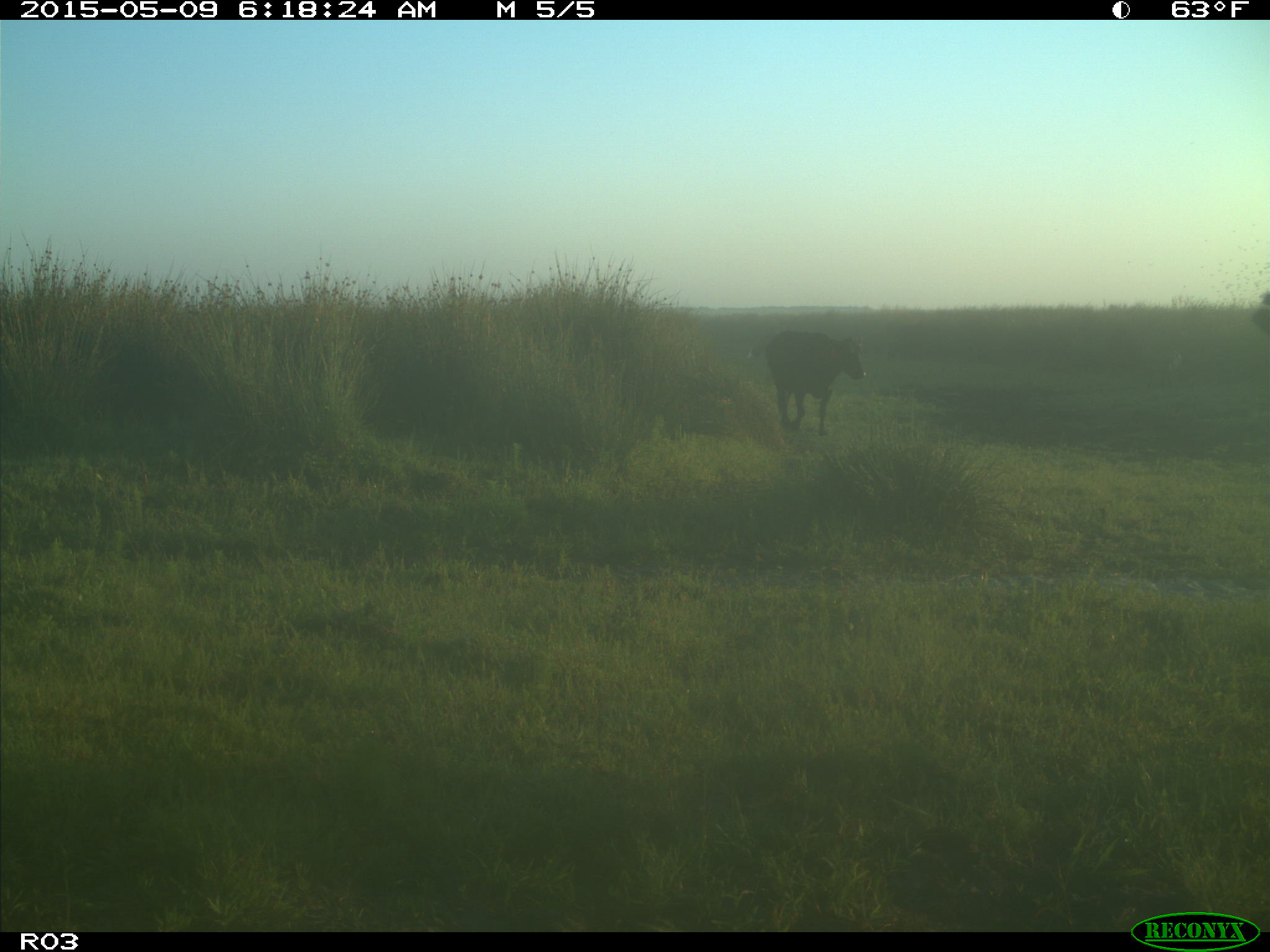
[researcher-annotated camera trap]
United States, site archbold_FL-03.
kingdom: Animalia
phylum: Chordata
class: Mammalia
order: Artiodactyla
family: Bovidae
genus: Bos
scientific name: Bos taurus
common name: domestic cow